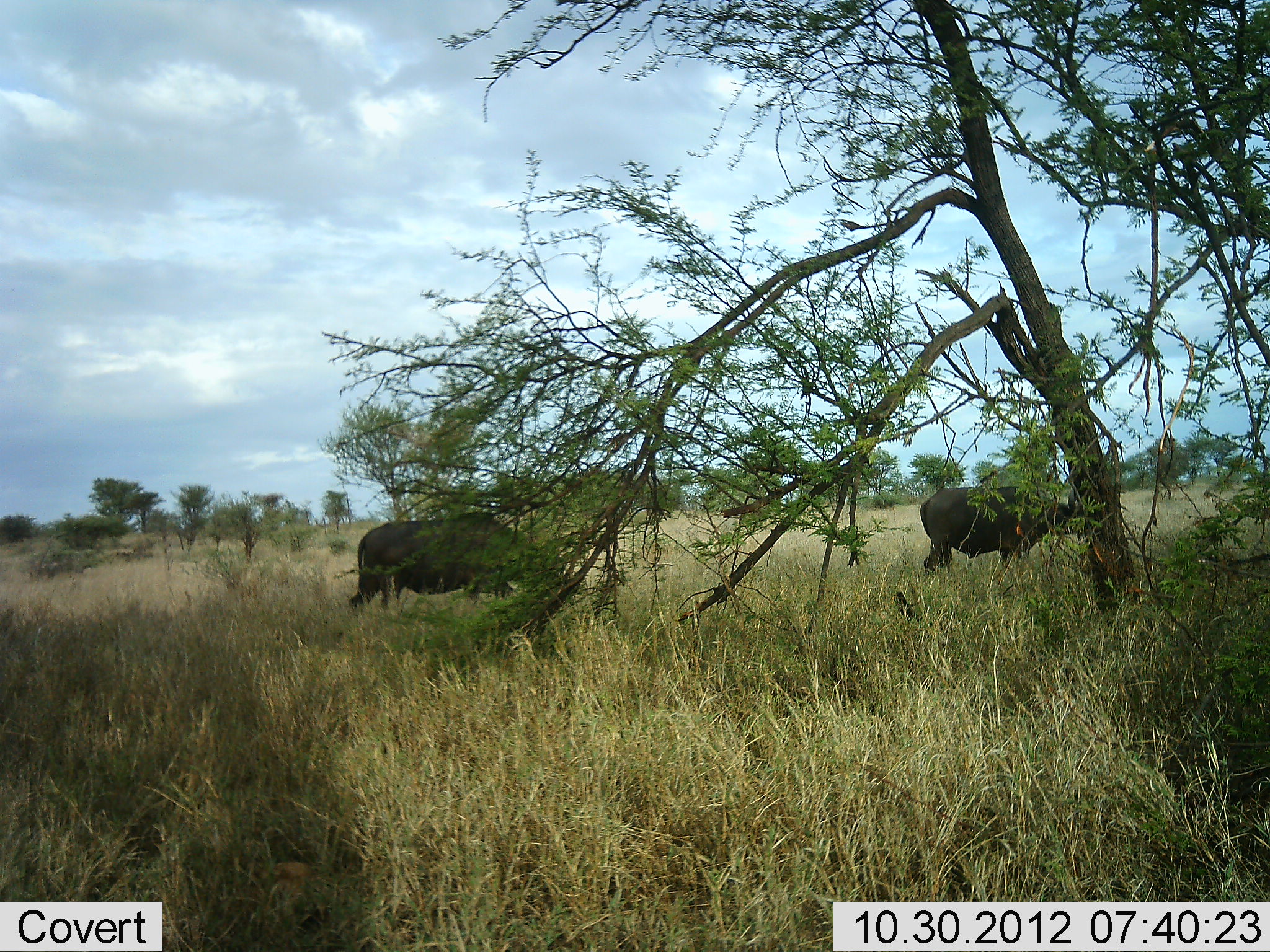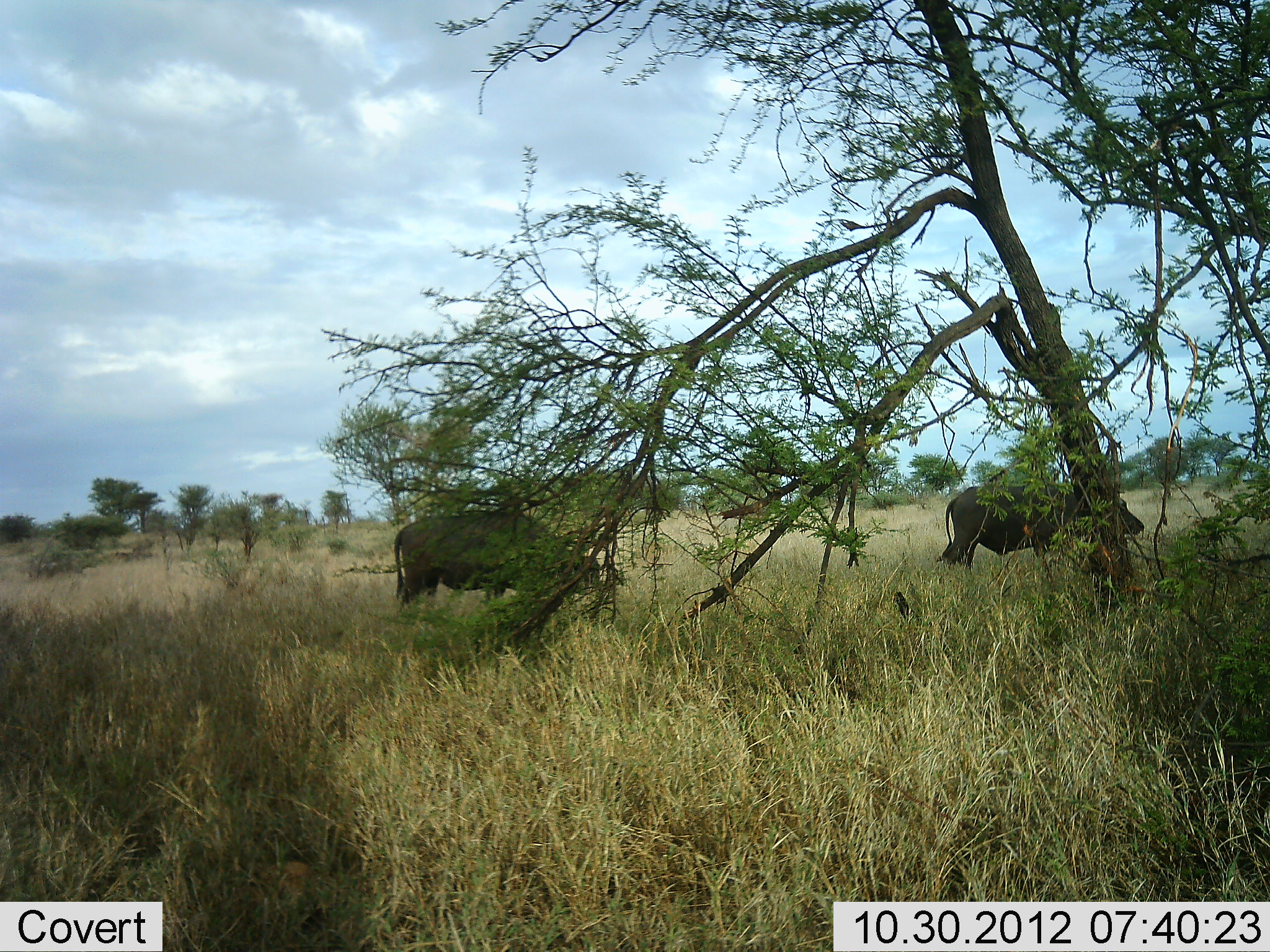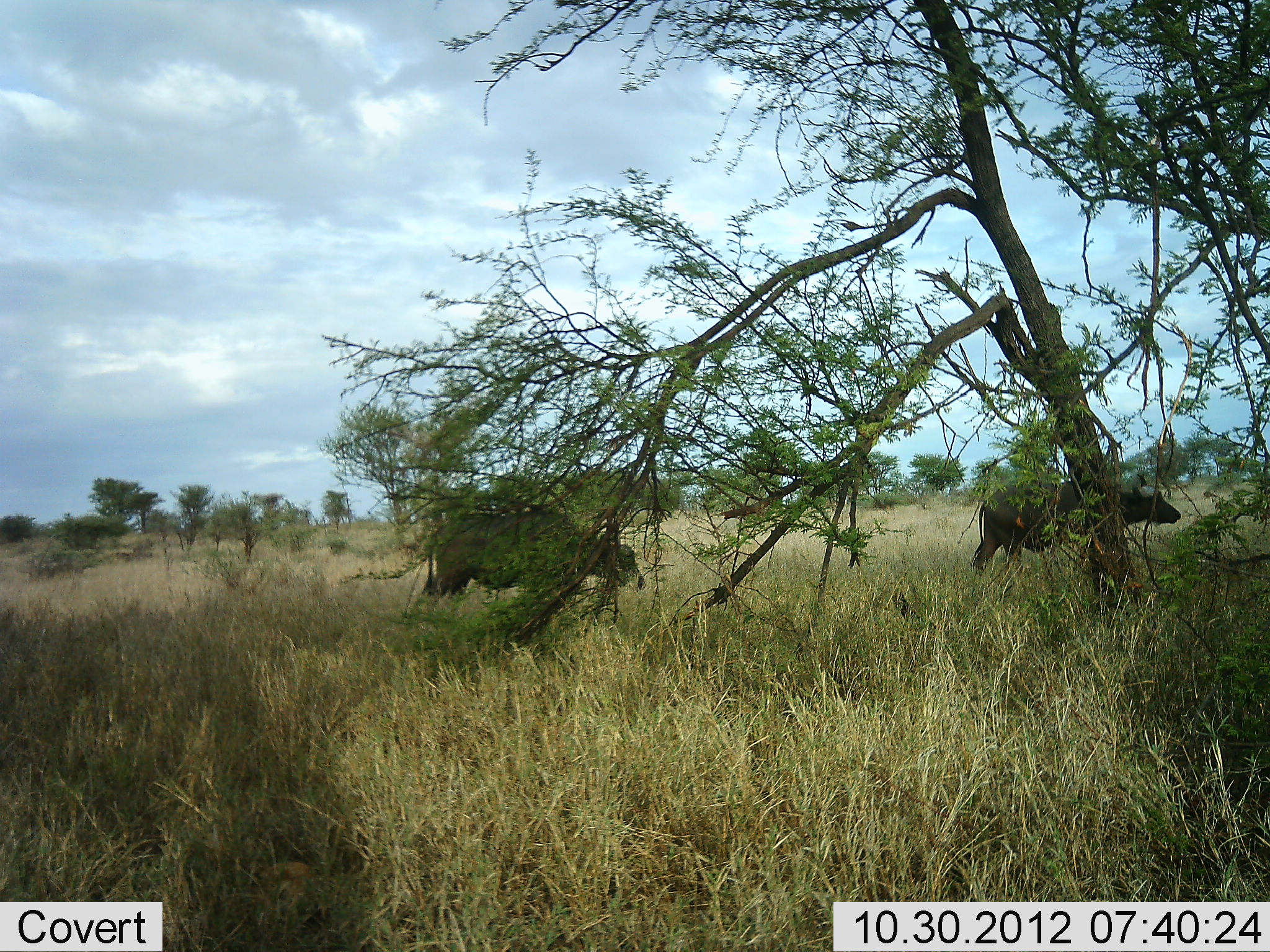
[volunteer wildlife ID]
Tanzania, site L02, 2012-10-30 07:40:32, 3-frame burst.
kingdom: Animalia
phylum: Chordata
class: Mammalia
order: Artiodactyla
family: Bovidae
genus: Syncerus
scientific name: Syncerus caffer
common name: cape buffalo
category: buffalo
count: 2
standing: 50%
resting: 0%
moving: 40%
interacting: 0%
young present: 0%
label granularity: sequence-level